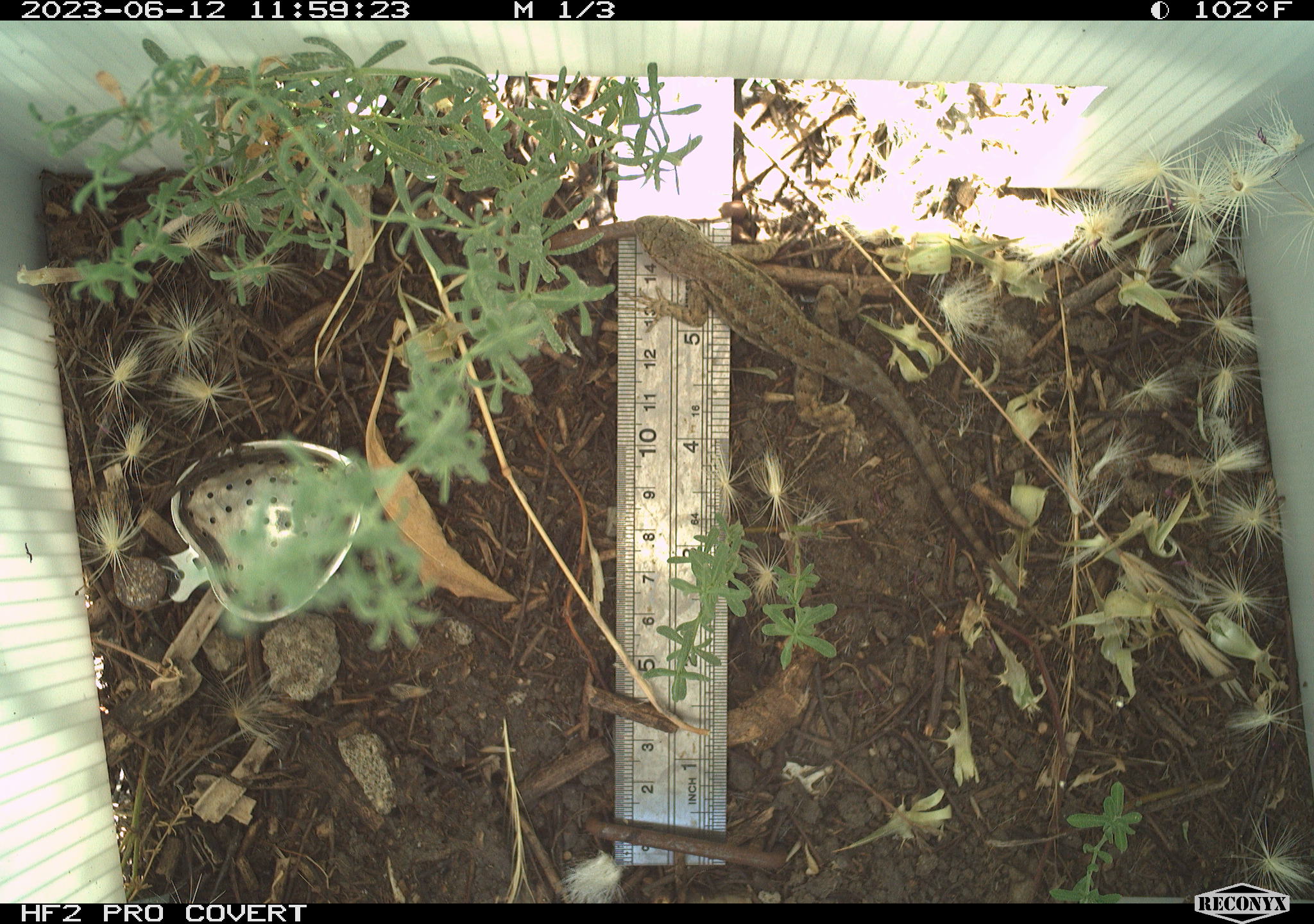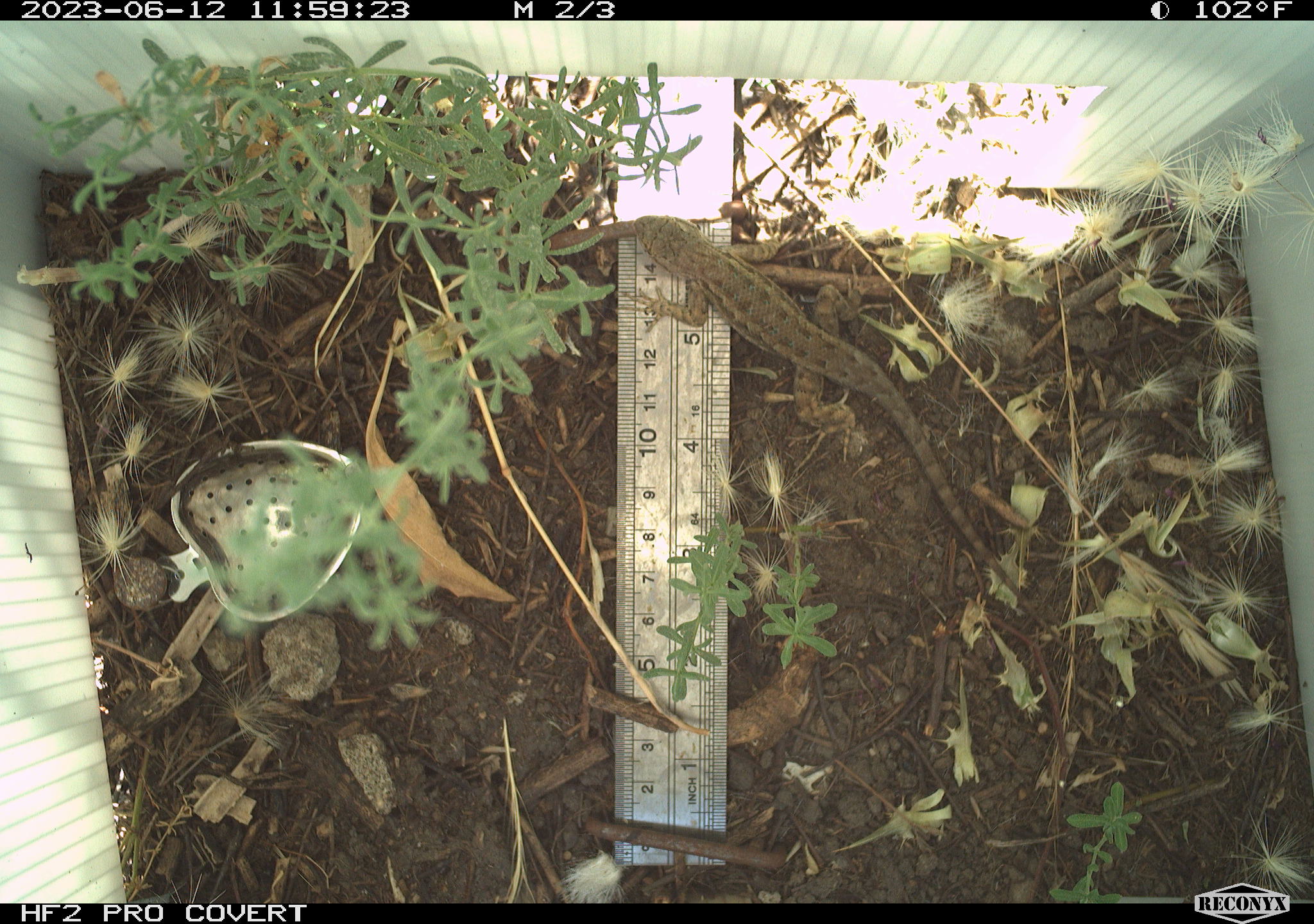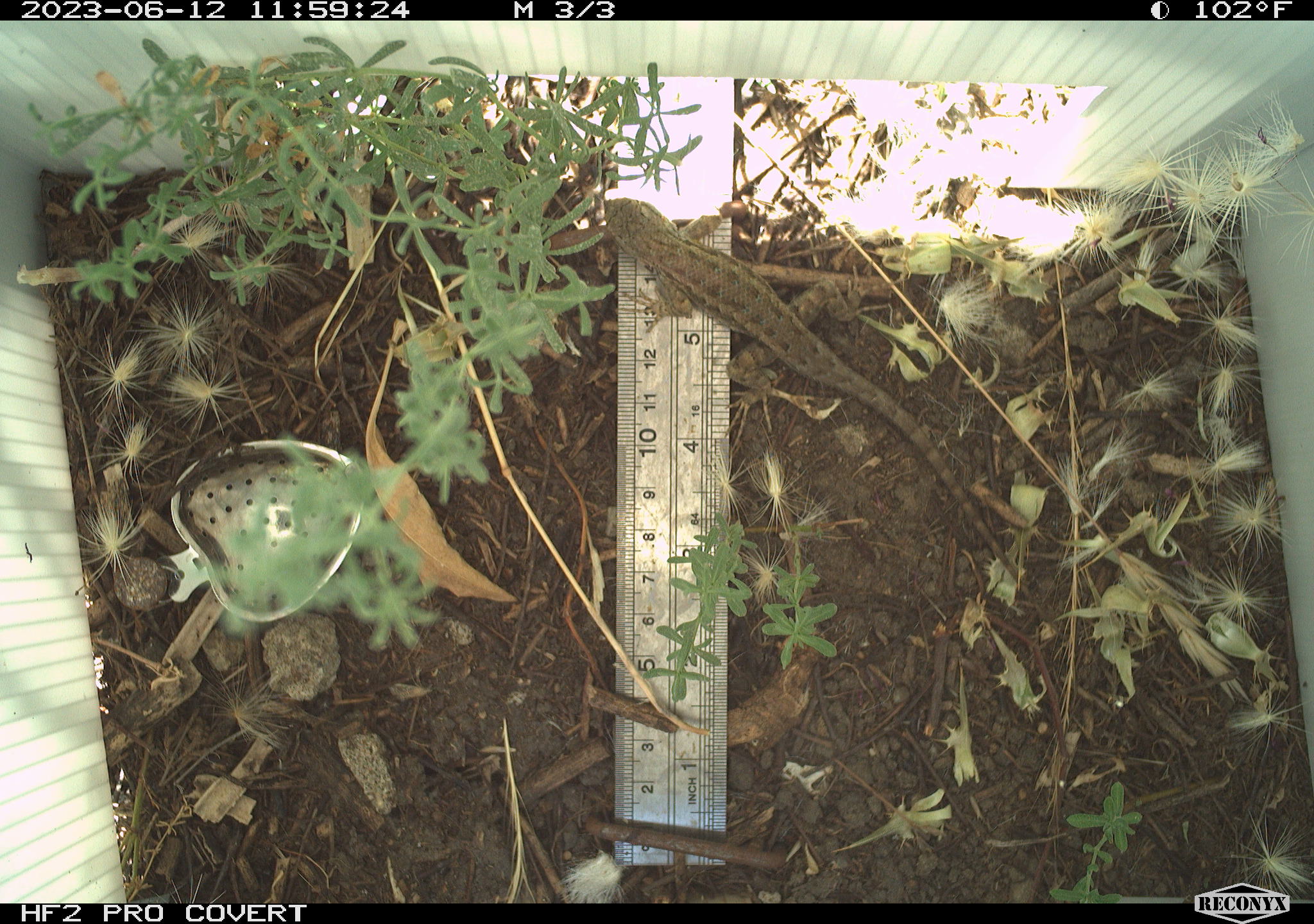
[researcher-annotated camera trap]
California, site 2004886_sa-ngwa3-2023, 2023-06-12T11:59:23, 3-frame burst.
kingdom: Animalia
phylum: Chordata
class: Reptilia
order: Squamata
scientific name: Squamata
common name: lizards and snakes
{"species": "lizards and snakes (Squamata)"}